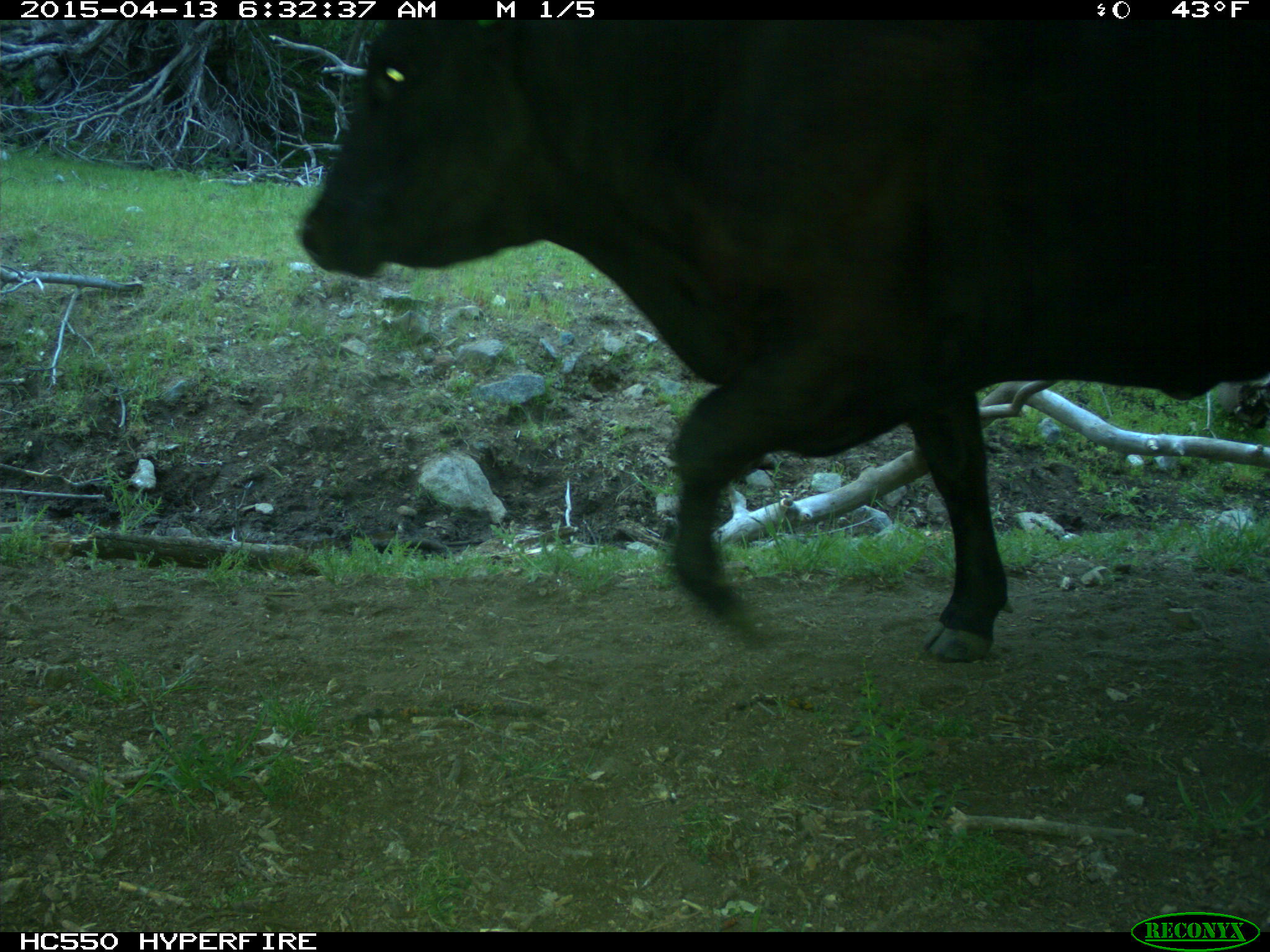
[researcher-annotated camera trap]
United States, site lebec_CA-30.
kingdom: Animalia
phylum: Chordata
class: Mammalia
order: Artiodactyla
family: Bovidae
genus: Bos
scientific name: Bos taurus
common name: domestic cow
Bos taurus (domestic cow).